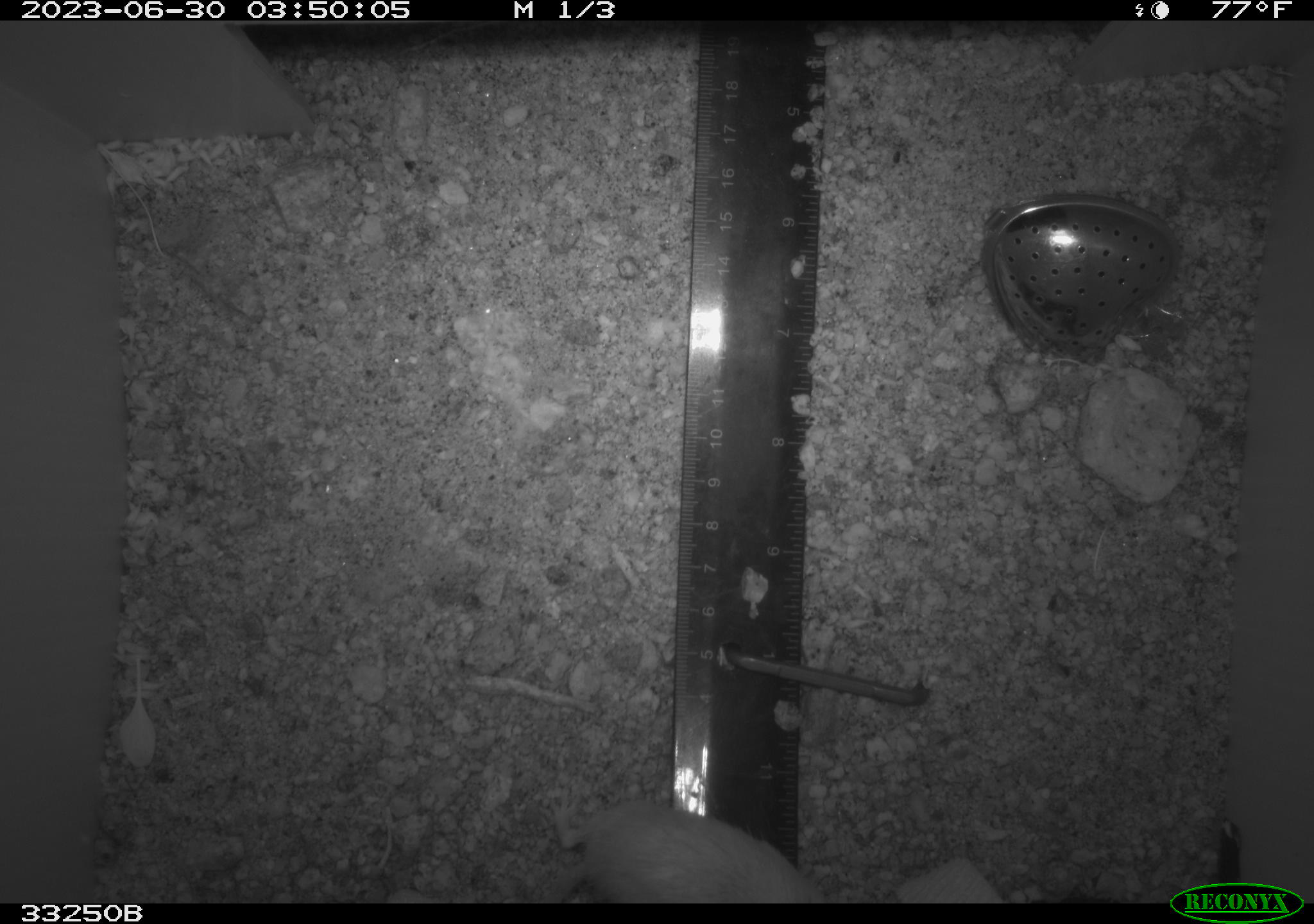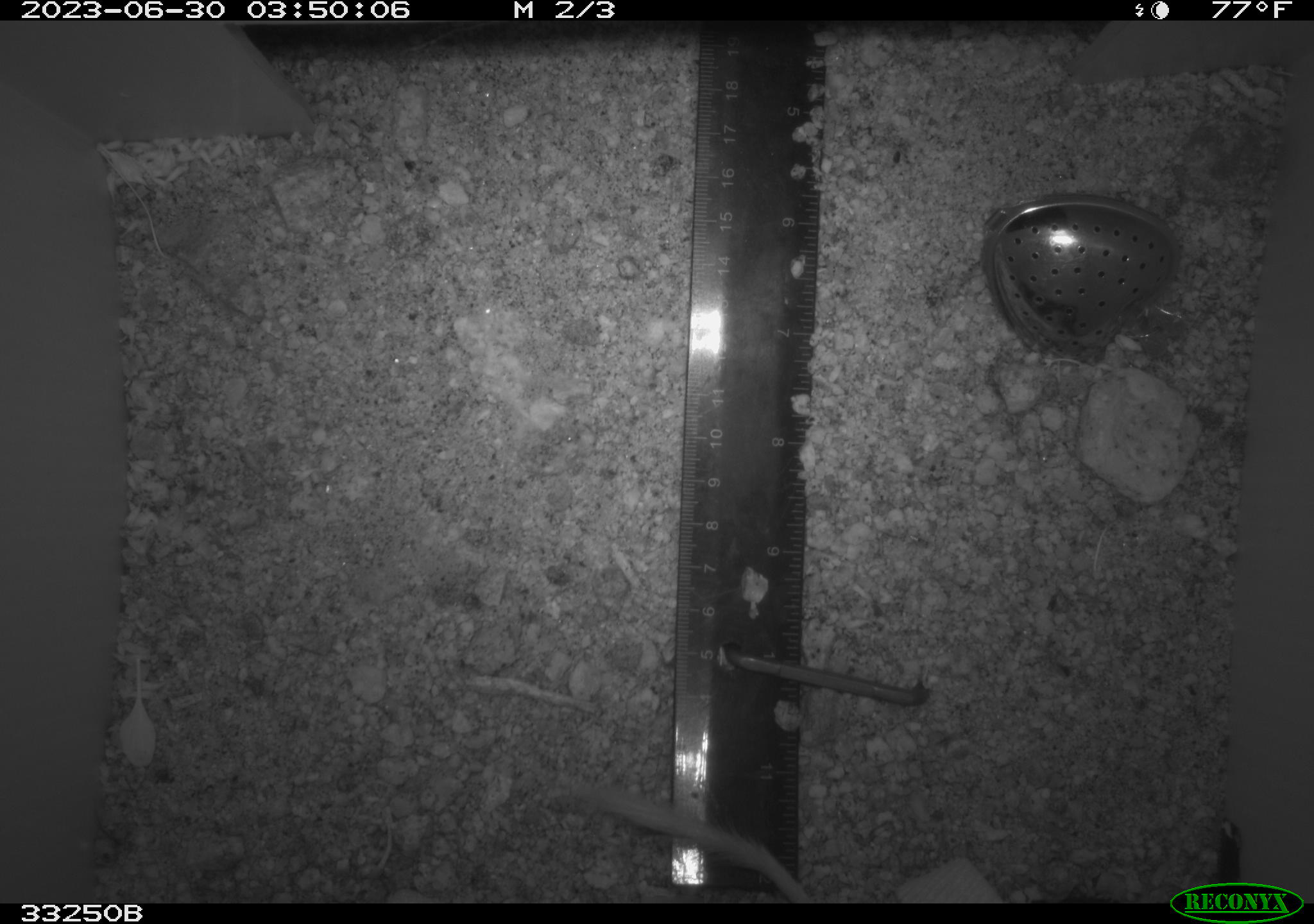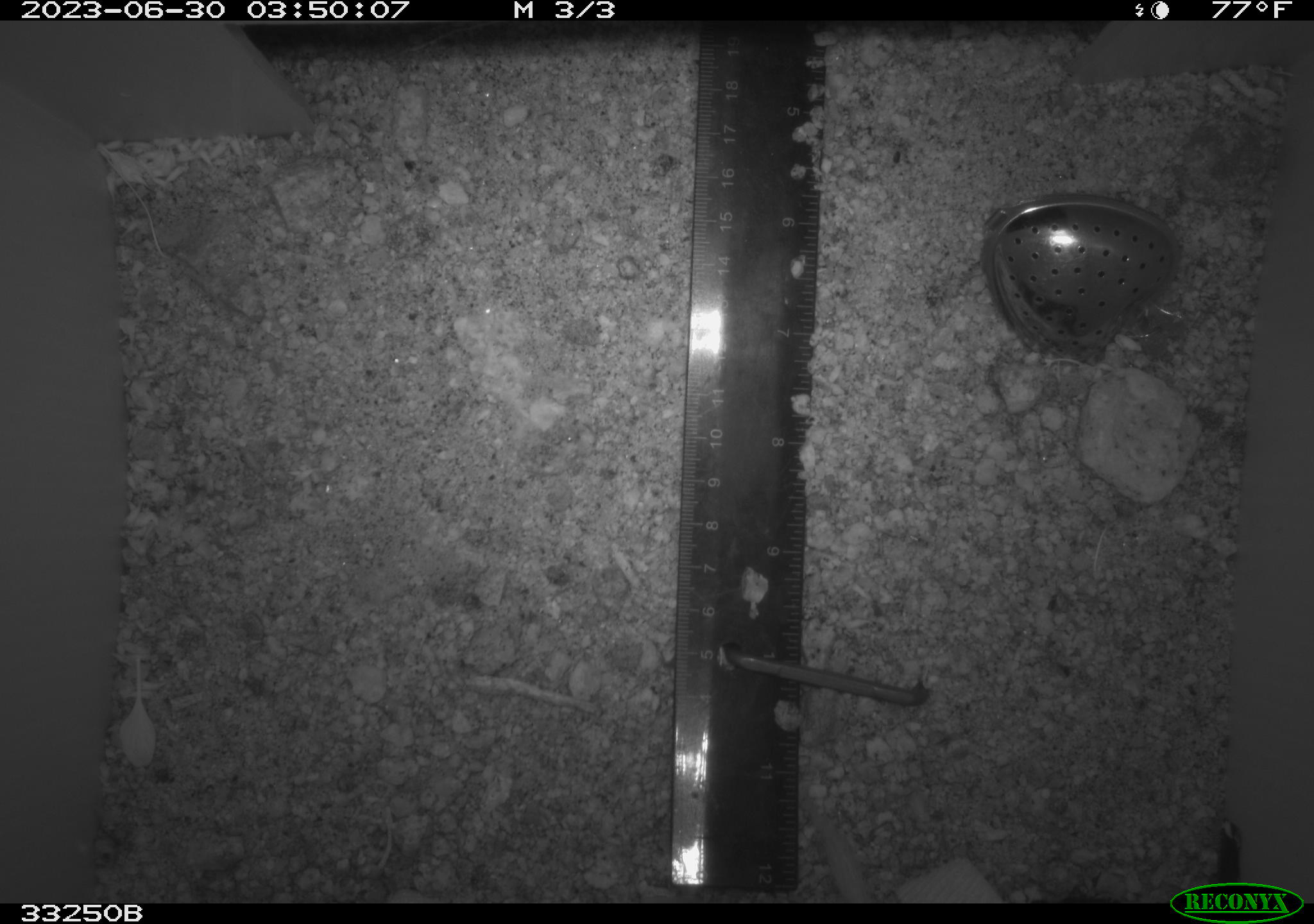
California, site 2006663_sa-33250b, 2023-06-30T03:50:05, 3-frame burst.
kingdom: Animalia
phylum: Chordata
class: Mammalia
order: Rodentia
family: Heteromyidae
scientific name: Heteromyidae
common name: kangaroo rats and pocket mice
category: heteromyidae family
Heteromyidae family (kangaroo rats and pocket mice) (Heteromyidae).